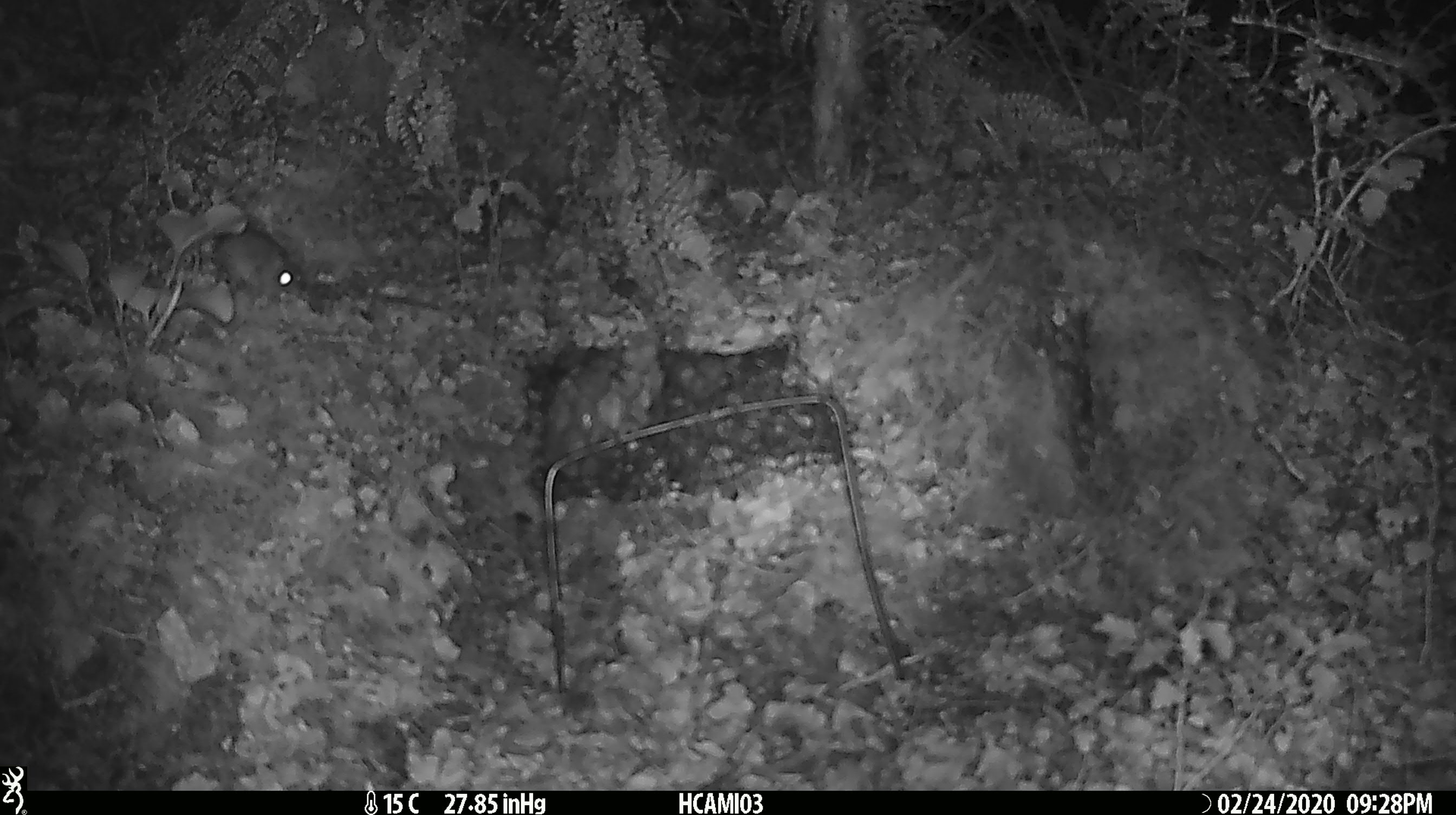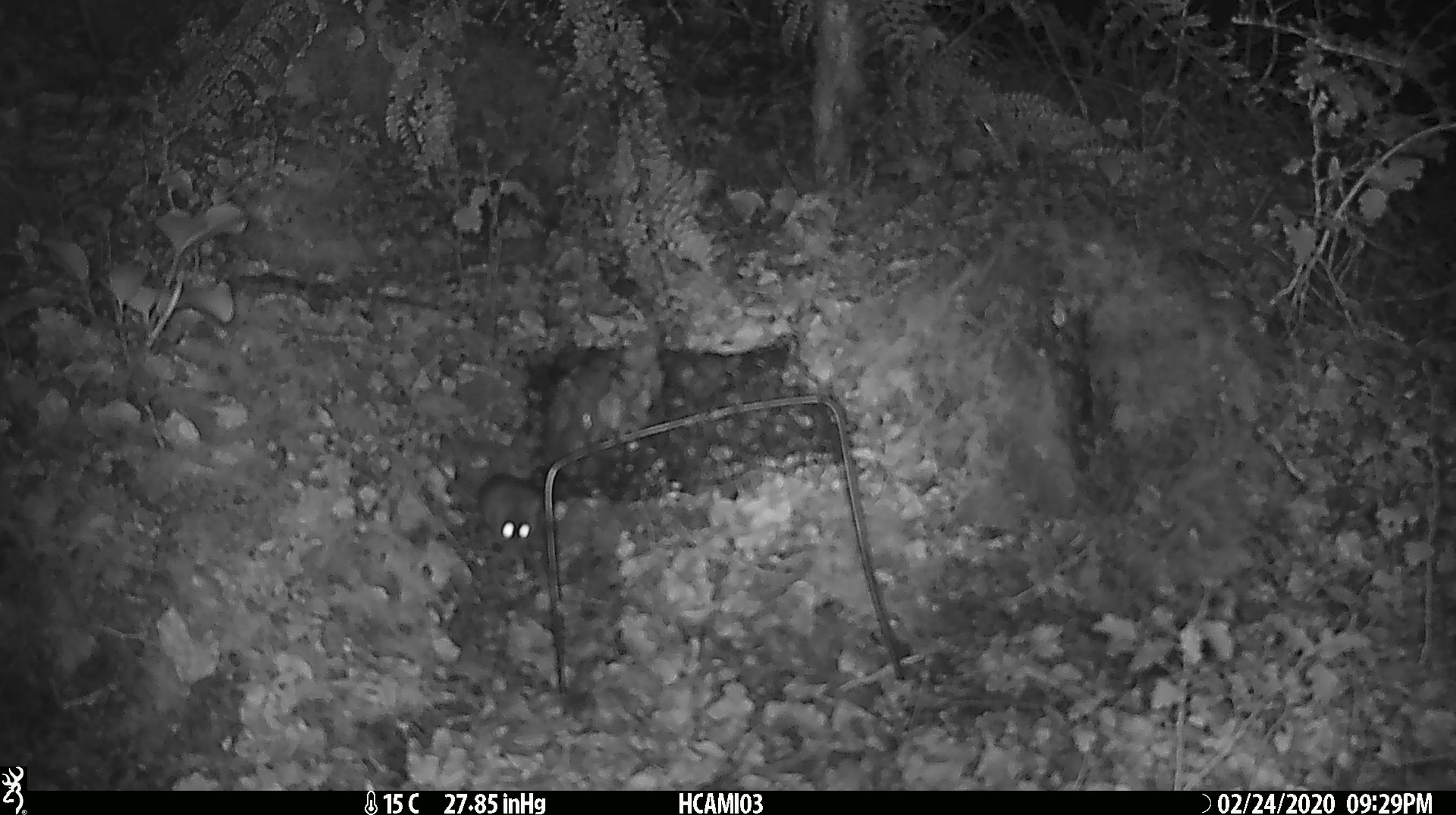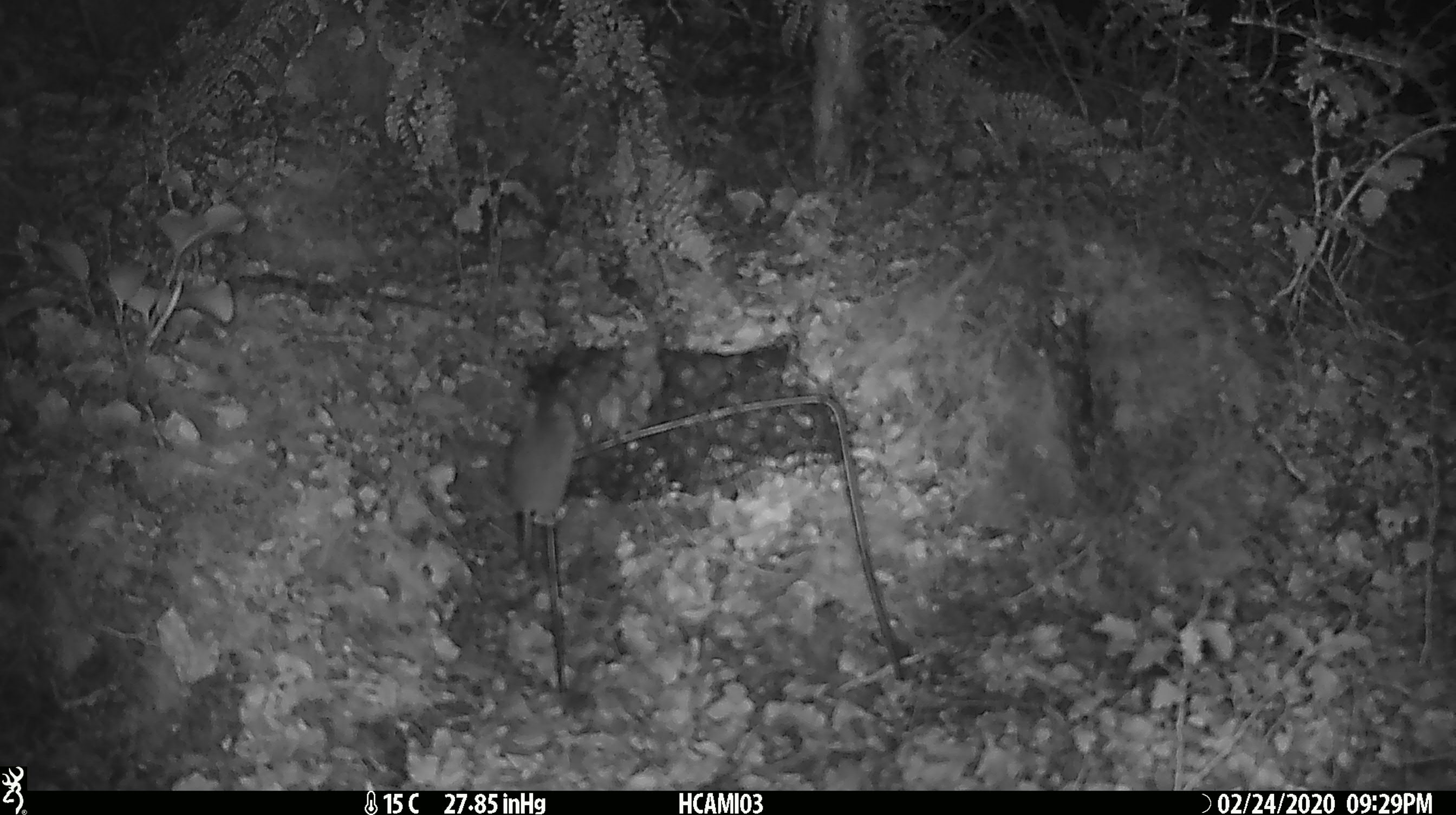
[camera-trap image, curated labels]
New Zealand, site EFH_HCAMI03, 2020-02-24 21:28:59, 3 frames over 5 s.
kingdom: Animalia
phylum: Chordata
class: Mammalia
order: Rodentia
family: Muridae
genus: Mus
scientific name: Mus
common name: mouse